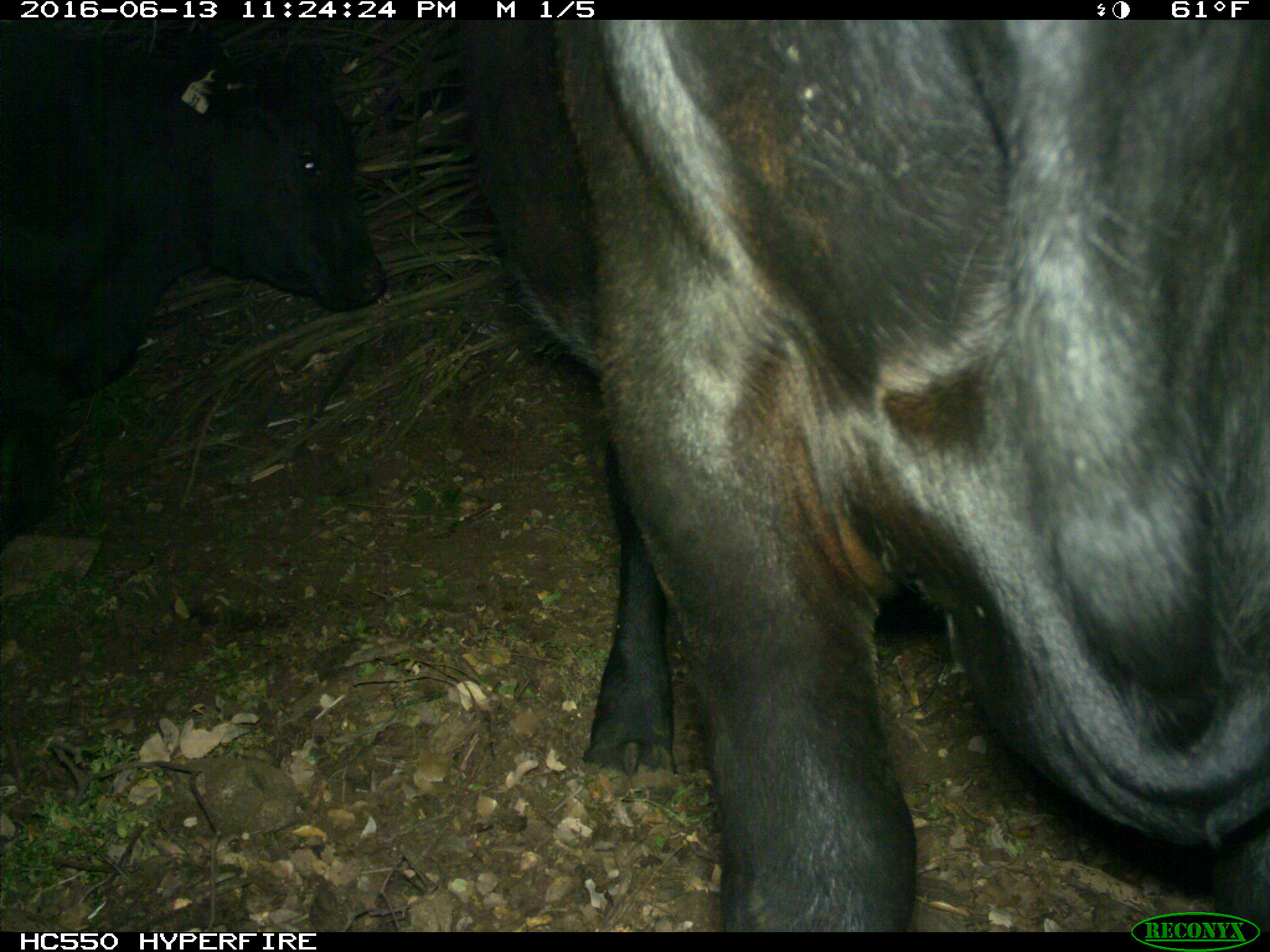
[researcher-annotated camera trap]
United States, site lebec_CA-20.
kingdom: Animalia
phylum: Chordata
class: Mammalia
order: Artiodactyla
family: Bovidae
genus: Bos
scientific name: Bos taurus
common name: domestic cow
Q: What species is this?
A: Bos taurus (domestic cow).